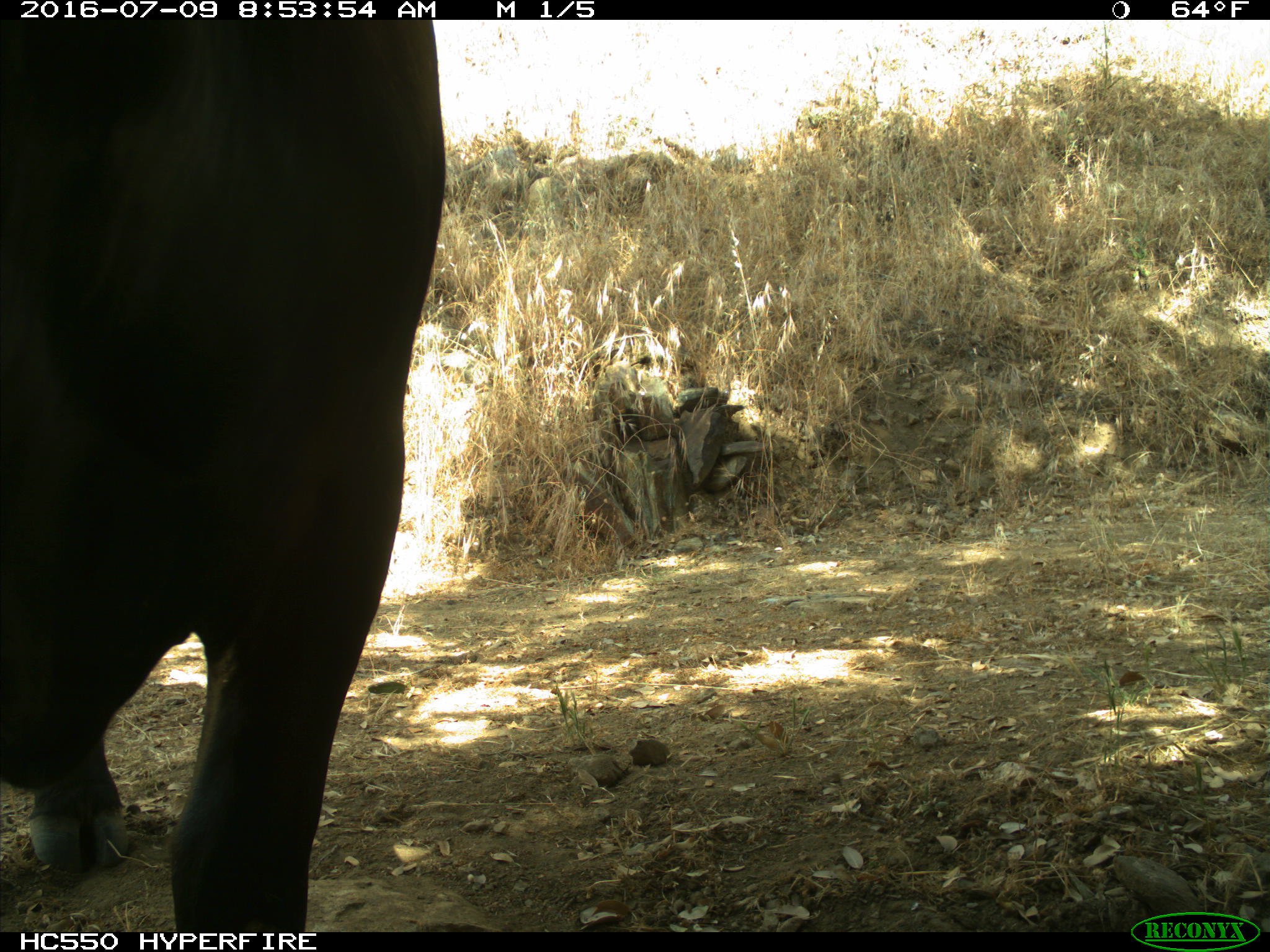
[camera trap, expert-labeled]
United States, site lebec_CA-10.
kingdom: Animalia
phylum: Chordata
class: Mammalia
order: Artiodactyla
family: Bovidae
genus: Bos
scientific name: Bos taurus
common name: domestic cow